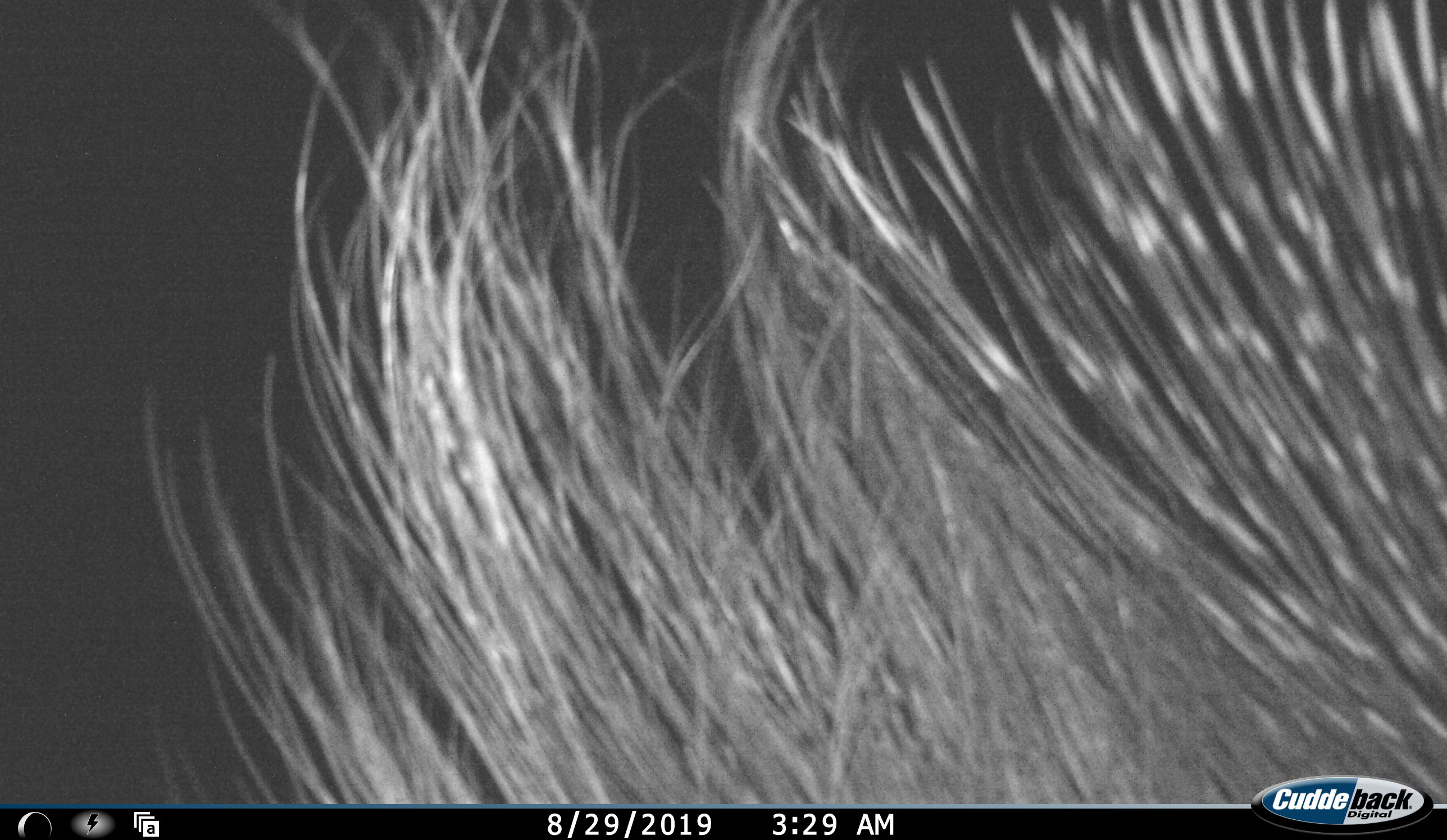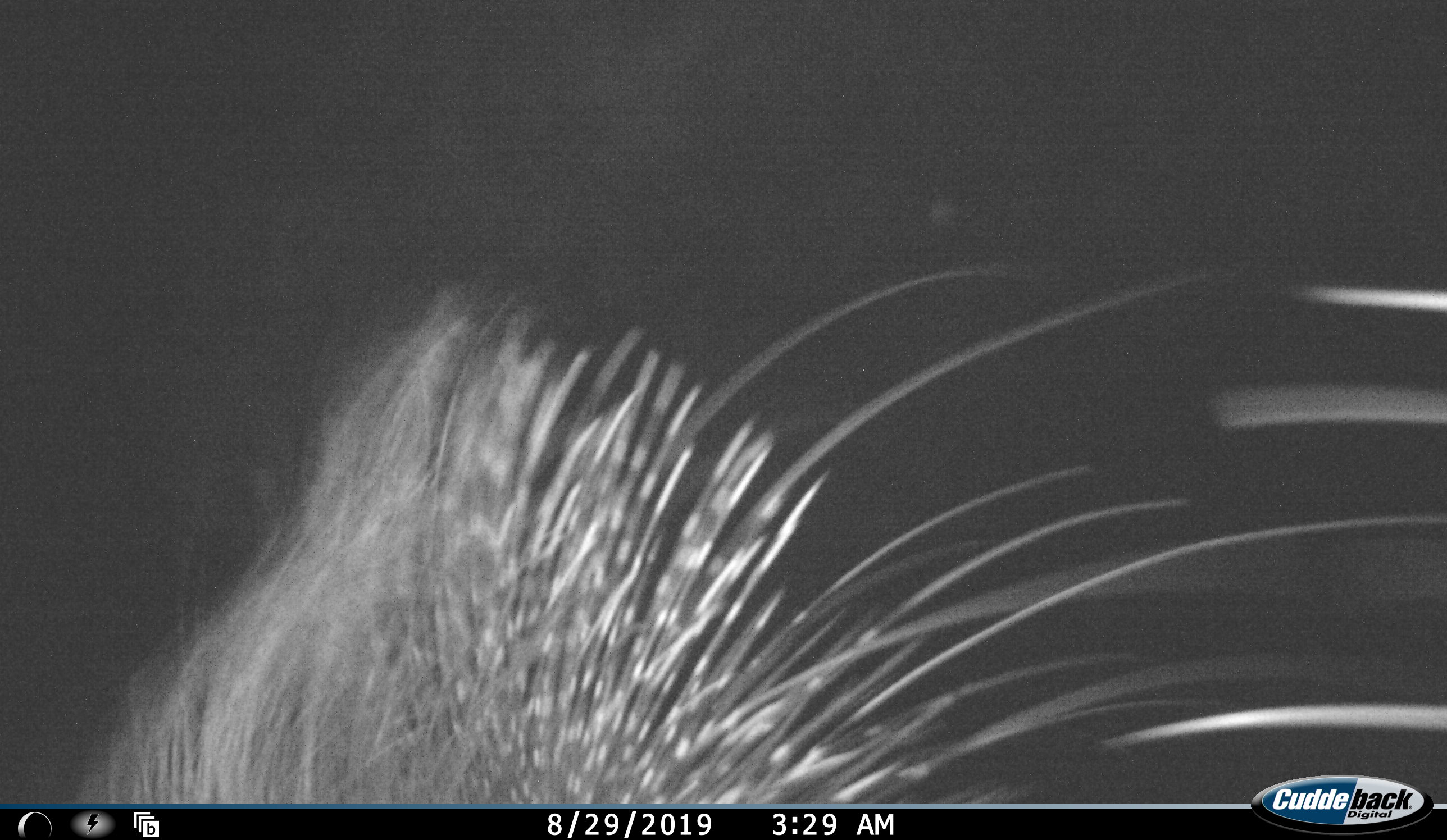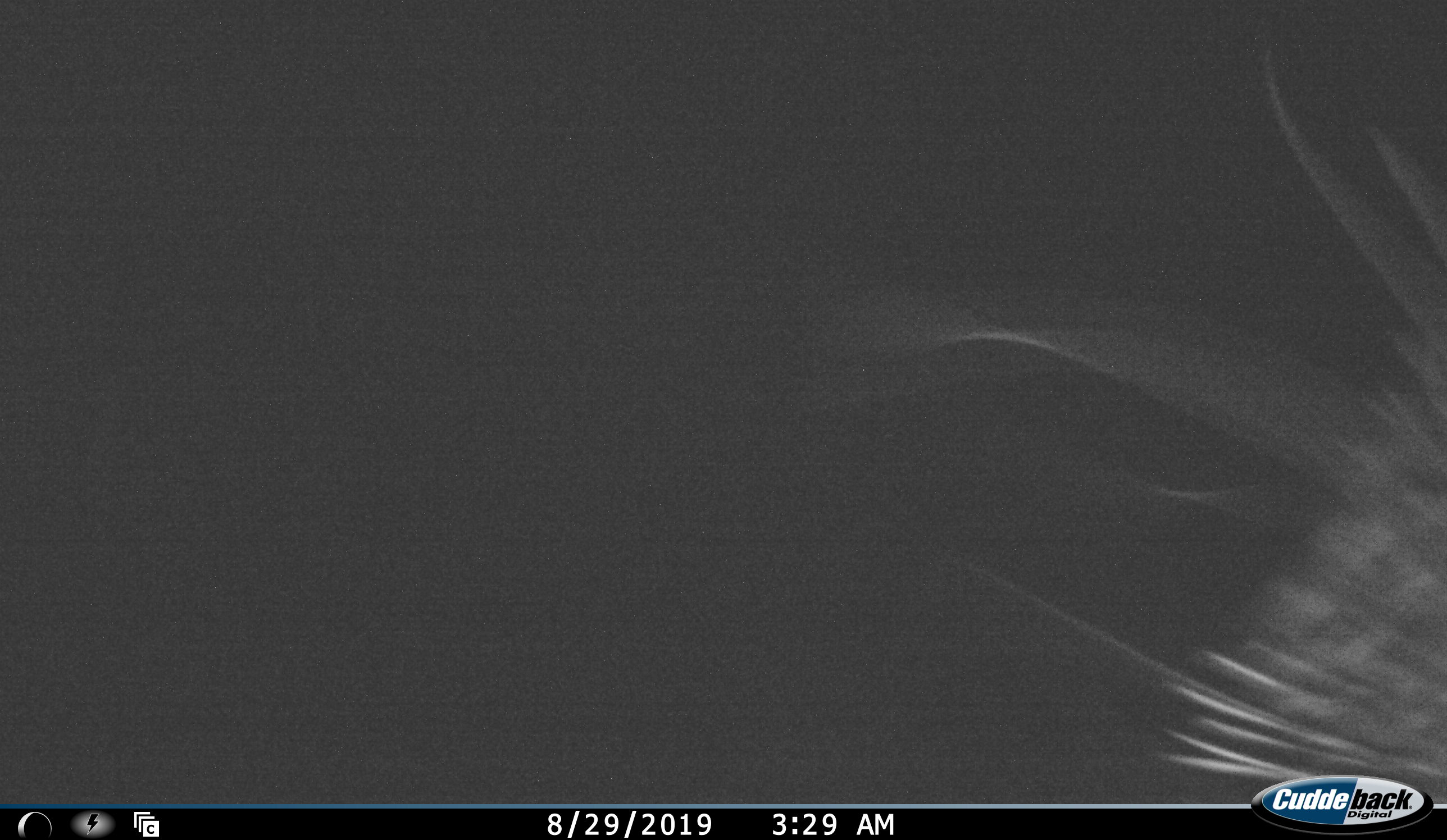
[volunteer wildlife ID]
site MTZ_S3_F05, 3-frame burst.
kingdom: Animalia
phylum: Chordata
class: Mammalia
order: Rodentia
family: Hystricidae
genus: Hystrix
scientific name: Hystrix cristata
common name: crested porcupine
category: porcupine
Porcupine (crested porcupine) (Hystrix cristata), count 1. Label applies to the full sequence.